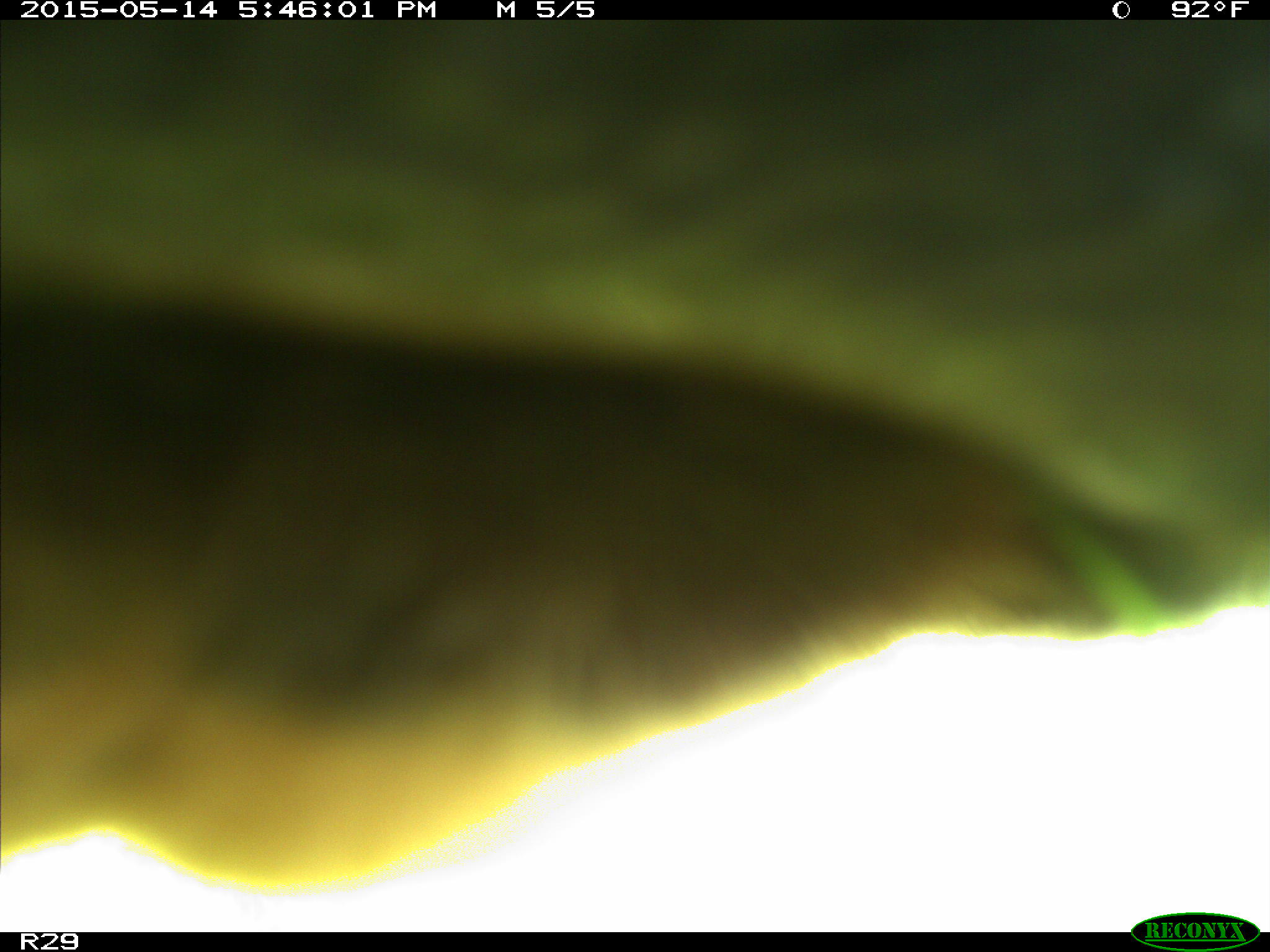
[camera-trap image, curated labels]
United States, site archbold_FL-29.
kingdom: Animalia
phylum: Chordata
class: Mammalia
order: Artiodactyla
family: Bovidae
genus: Bos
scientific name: Bos taurus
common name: domestic cow